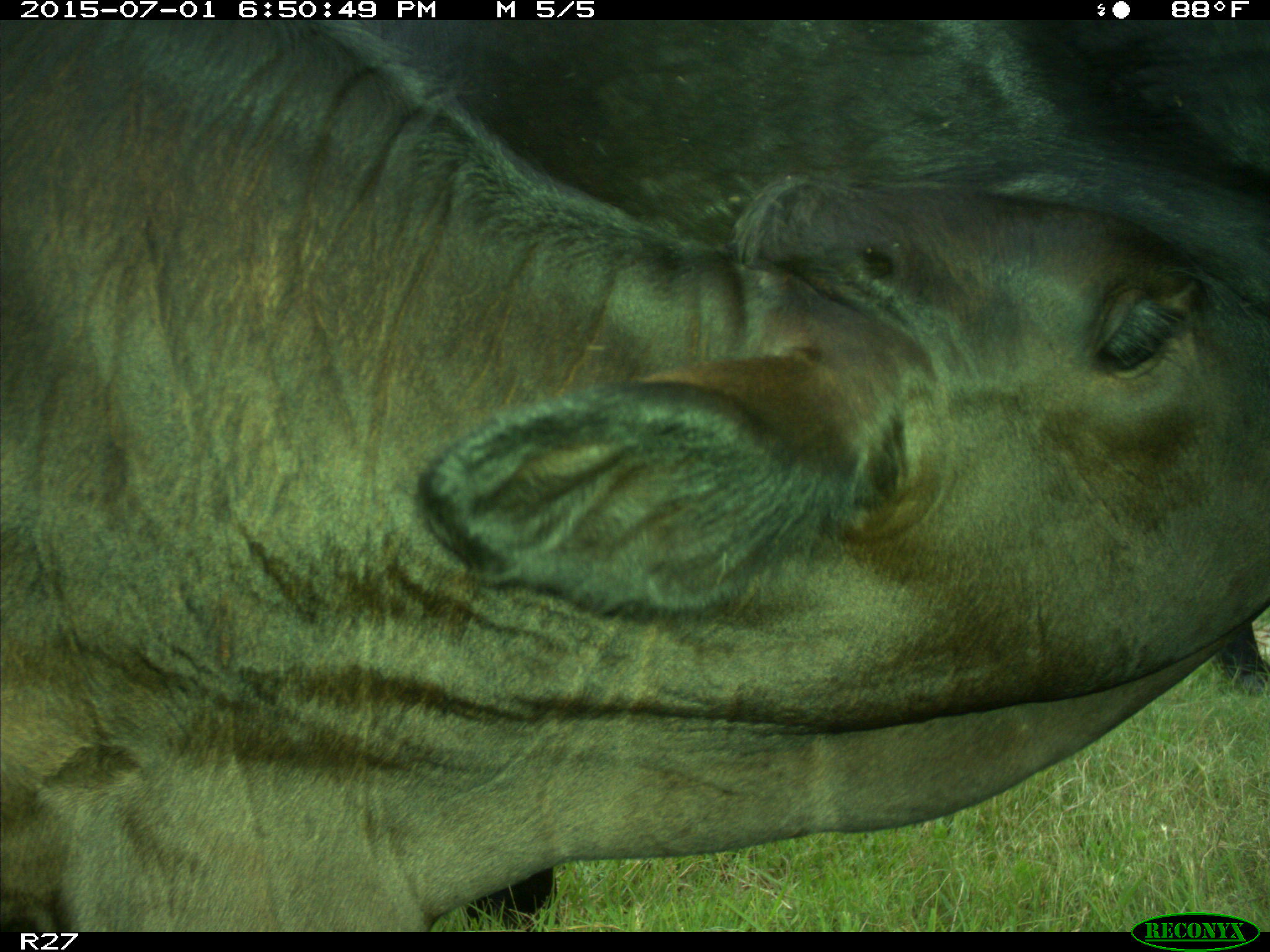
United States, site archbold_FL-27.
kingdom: Animalia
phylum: Chordata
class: Mammalia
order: Artiodactyla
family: Bovidae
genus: Bos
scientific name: Bos taurus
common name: domestic cow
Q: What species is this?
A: Bos taurus (domestic cow).